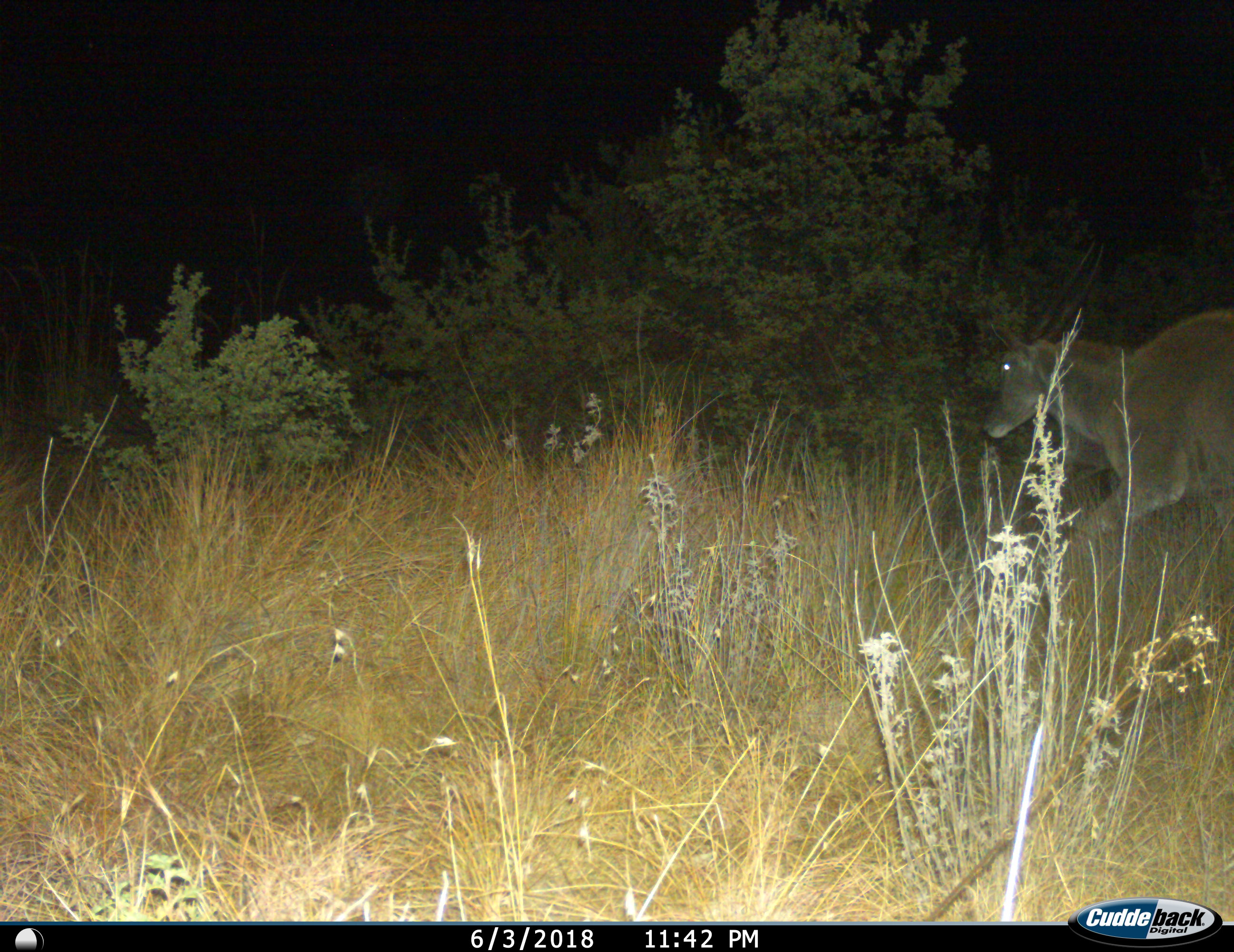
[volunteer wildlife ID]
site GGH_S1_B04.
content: unidentified animal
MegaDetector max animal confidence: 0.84